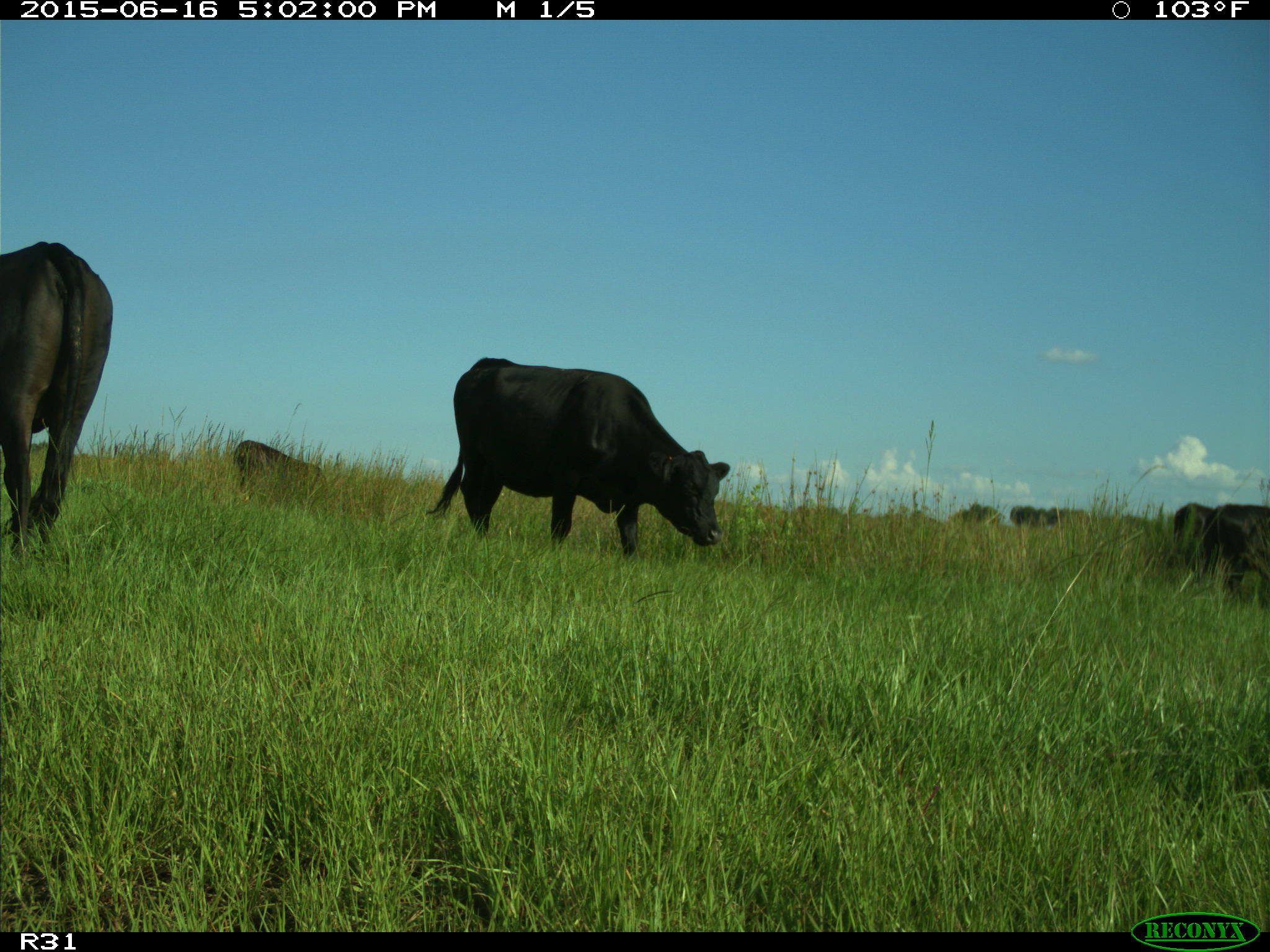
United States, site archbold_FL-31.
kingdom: Animalia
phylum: Chordata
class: Mammalia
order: Artiodactyla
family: Bovidae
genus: Bos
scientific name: Bos taurus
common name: domestic cow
Bos taurus (domestic cow).